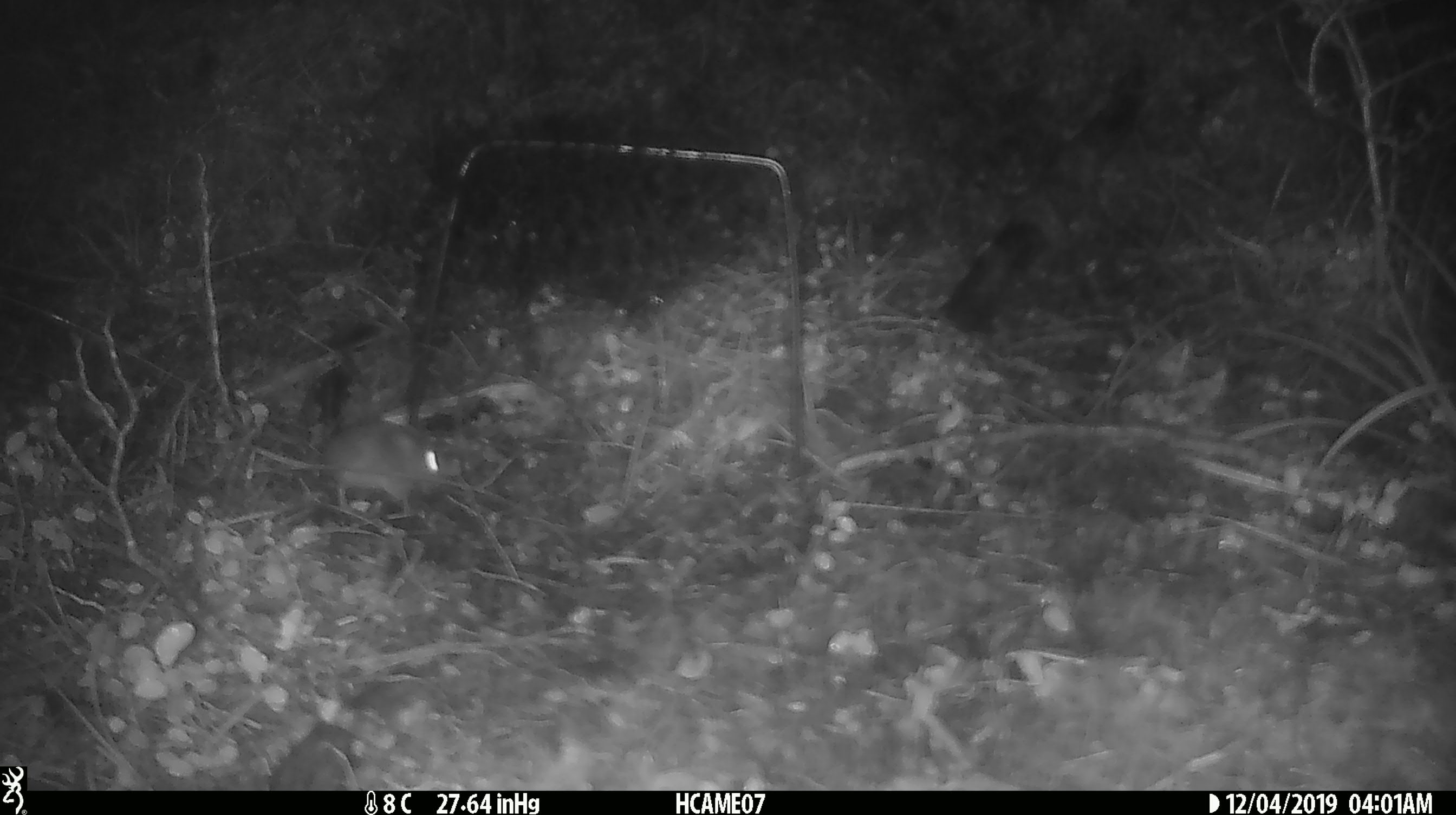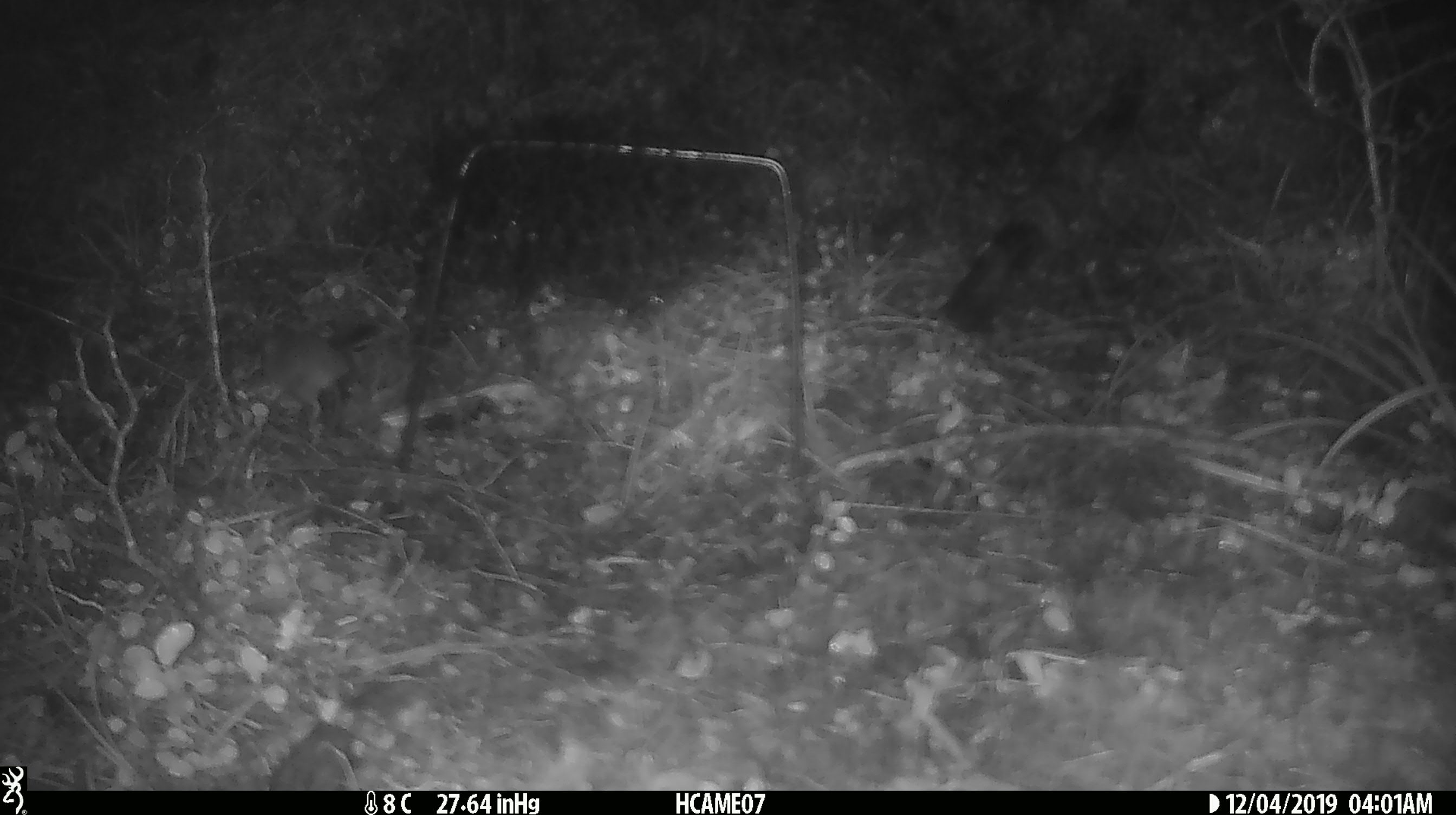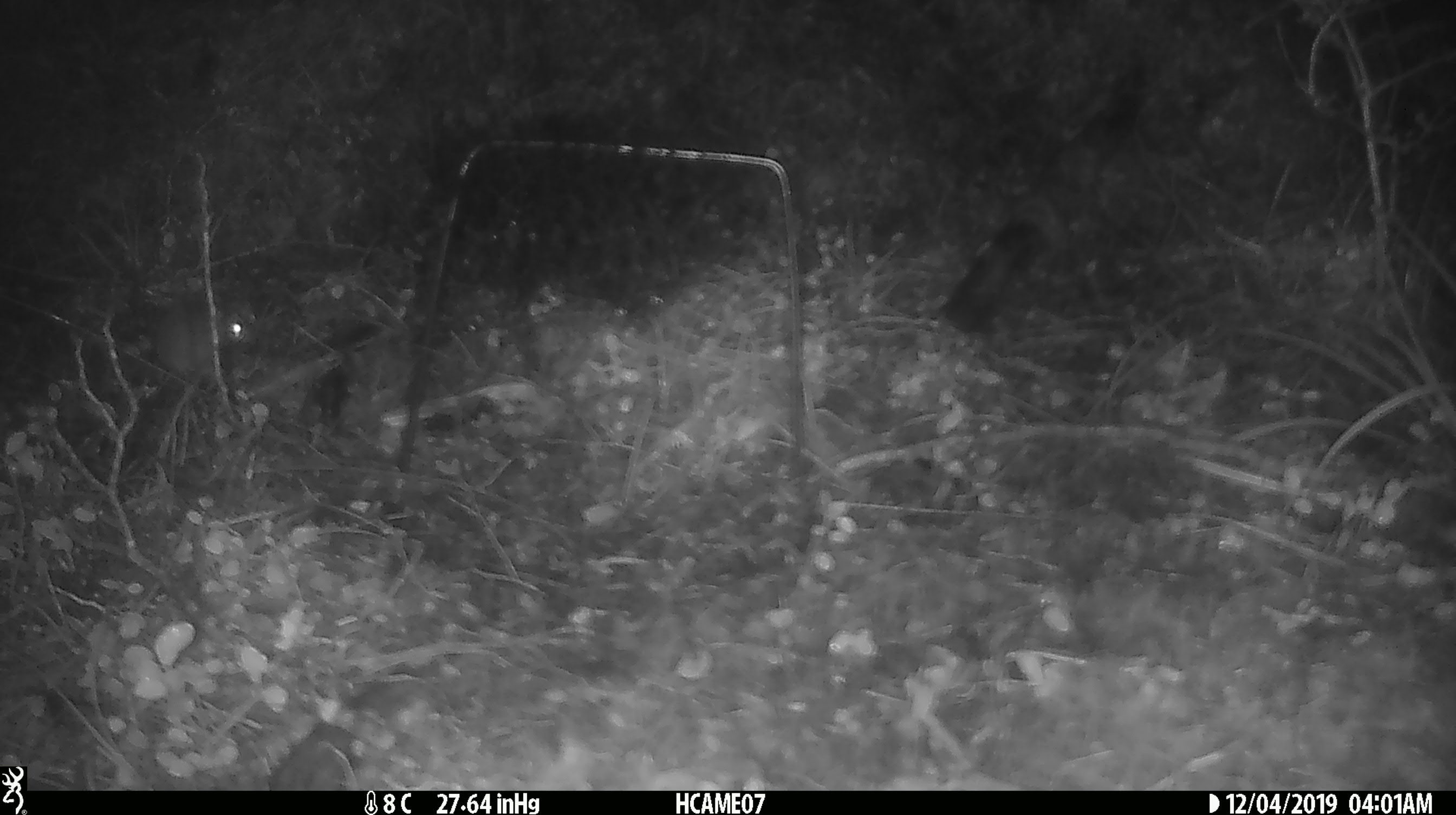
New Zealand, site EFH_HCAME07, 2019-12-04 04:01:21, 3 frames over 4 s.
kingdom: Animalia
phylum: Chordata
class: Mammalia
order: Rodentia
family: Muridae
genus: Mus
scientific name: Mus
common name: mouse